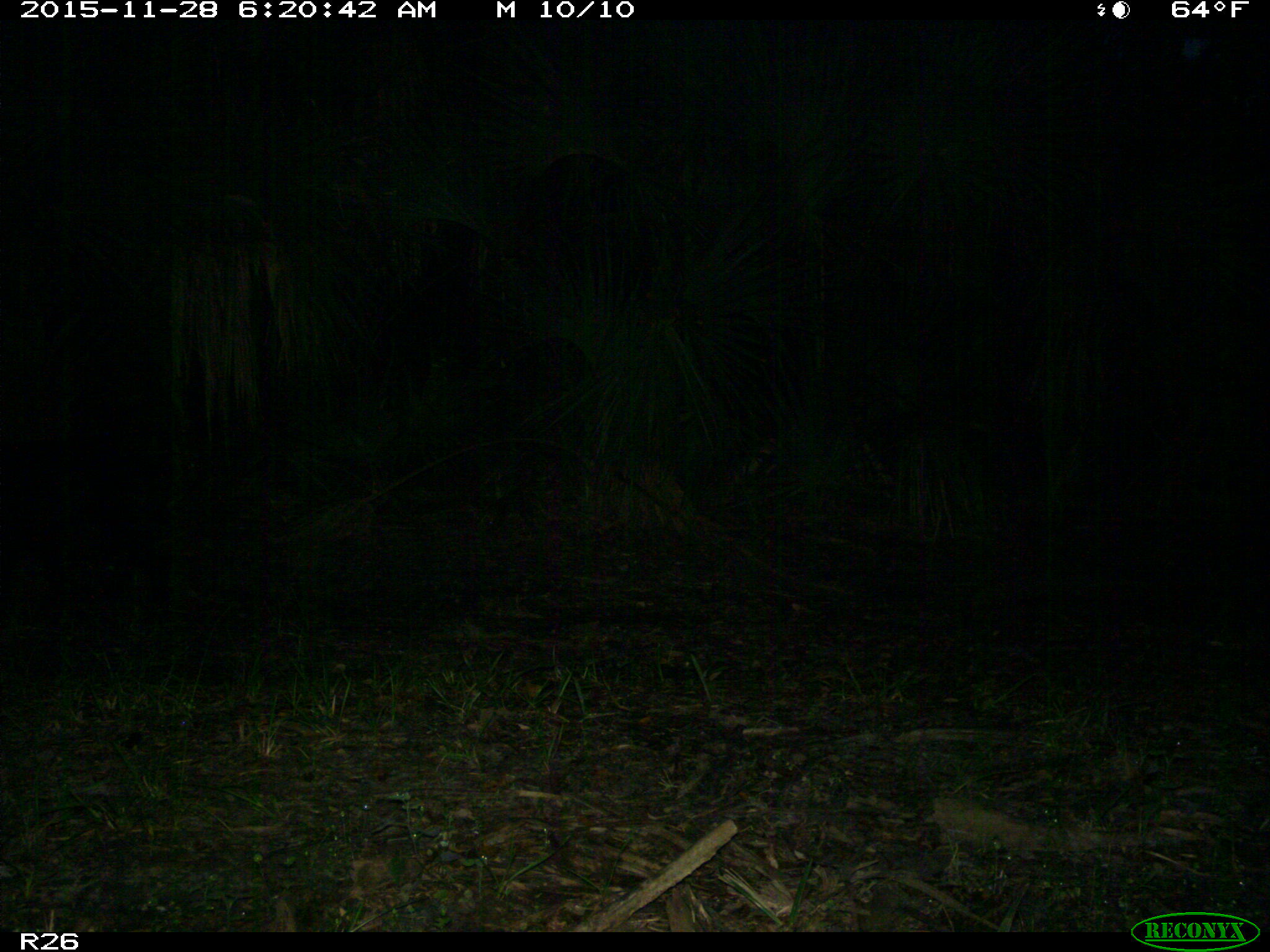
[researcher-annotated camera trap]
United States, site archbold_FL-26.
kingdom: Animalia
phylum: Chordata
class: Mammalia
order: Artiodactyla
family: Suidae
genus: Sus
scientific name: Sus scrofa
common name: wild boar